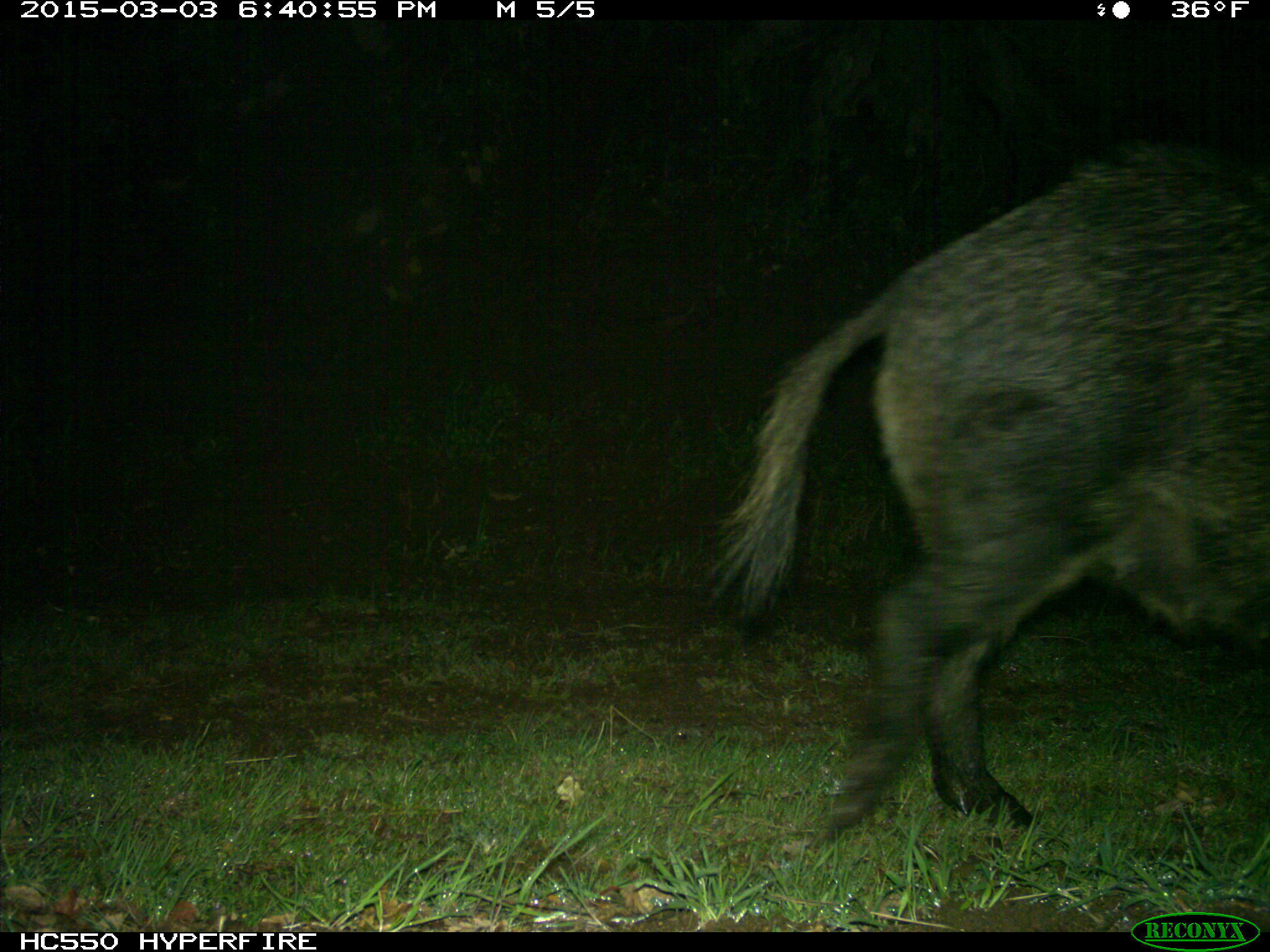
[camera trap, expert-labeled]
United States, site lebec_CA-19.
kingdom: Animalia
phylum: Chordata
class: Mammalia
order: Artiodactyla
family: Suidae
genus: Sus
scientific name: Sus scrofa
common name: wild boar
Sus scrofa (wild boar).